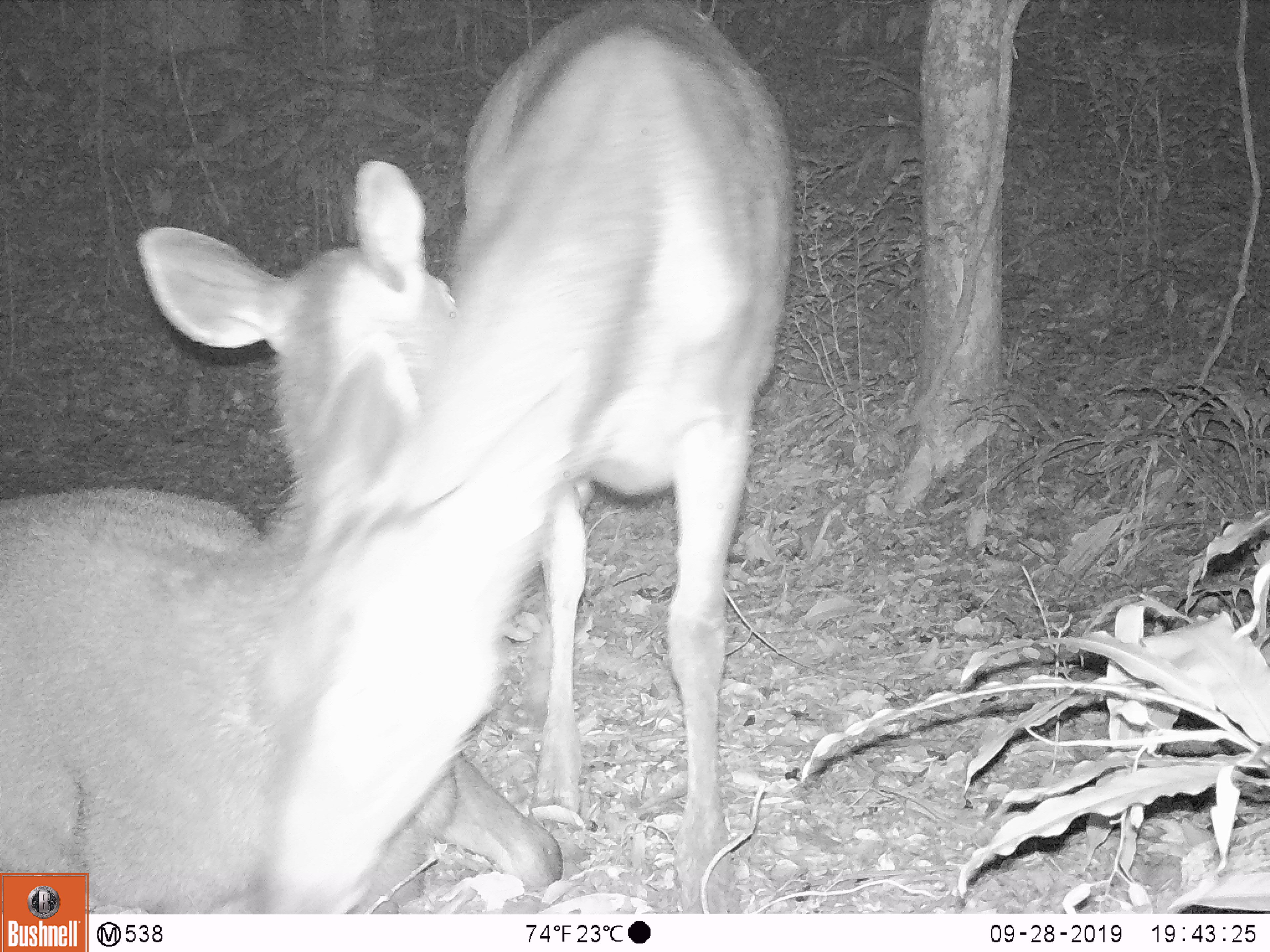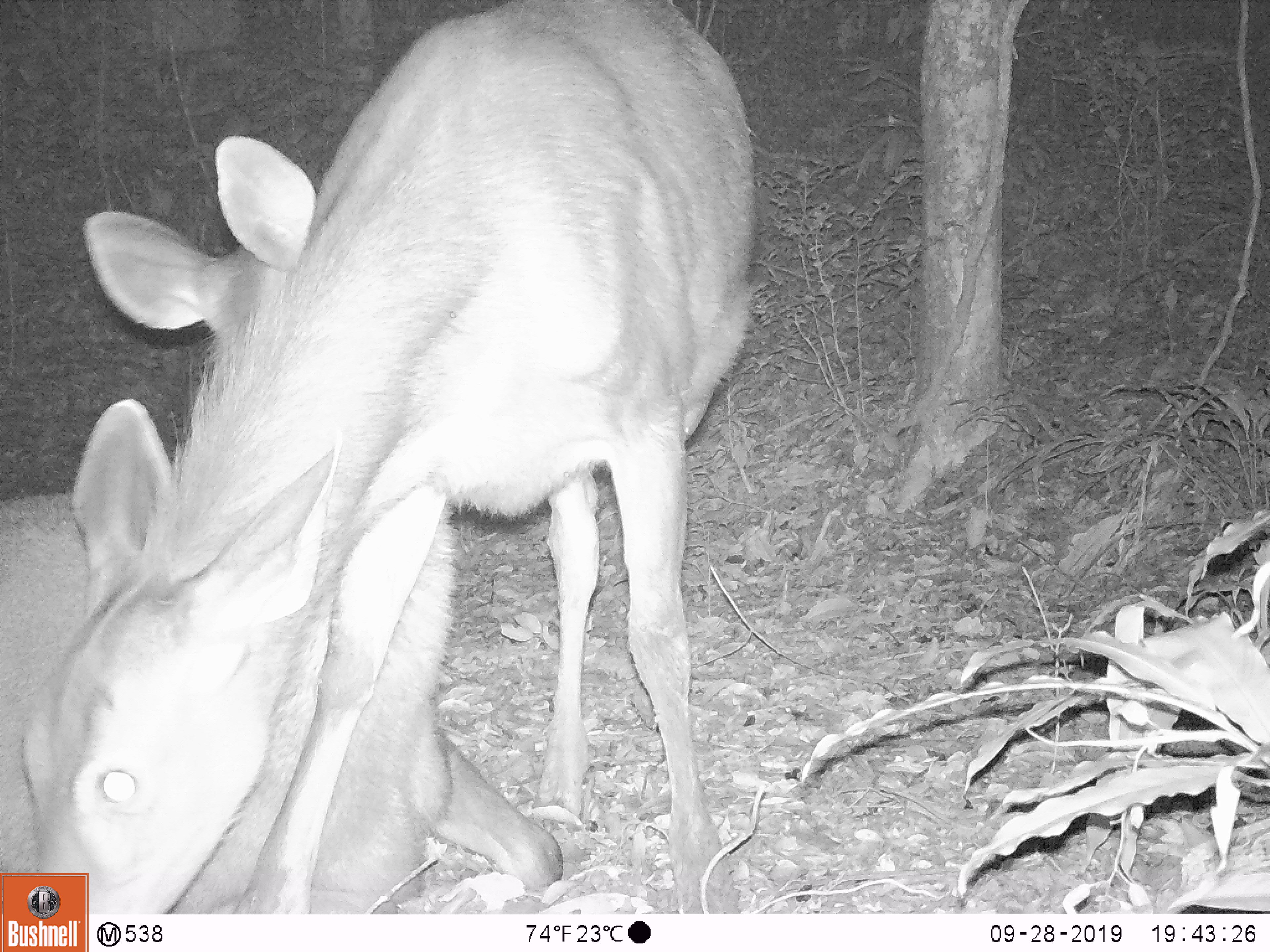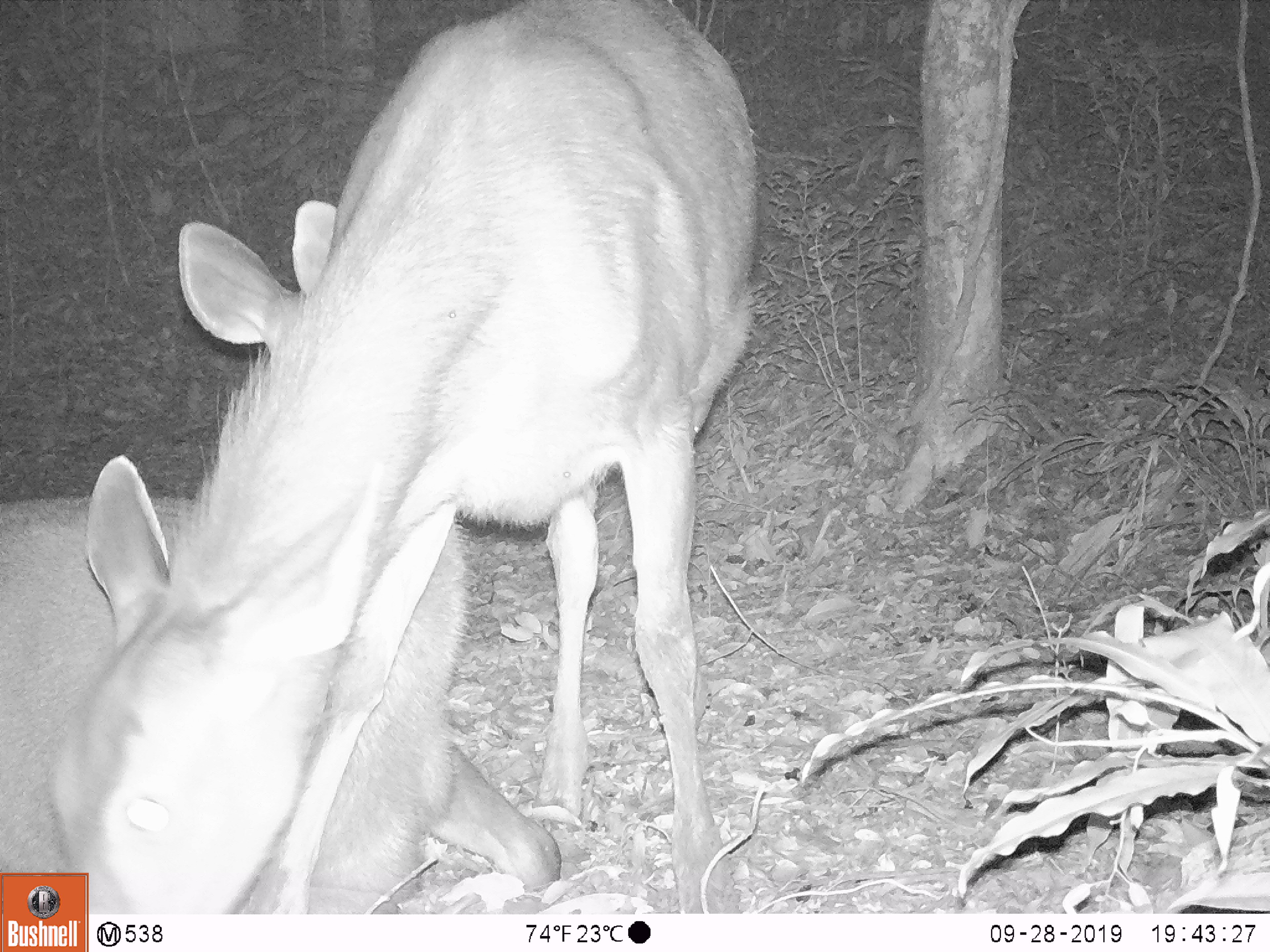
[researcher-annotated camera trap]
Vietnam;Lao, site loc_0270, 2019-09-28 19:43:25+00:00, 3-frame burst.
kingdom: Animalia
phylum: Chordata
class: Mammalia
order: Artiodactyla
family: Cervidae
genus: Rusa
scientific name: Rusa unicolor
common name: sambar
Sambar (Rusa unicolor). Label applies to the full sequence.